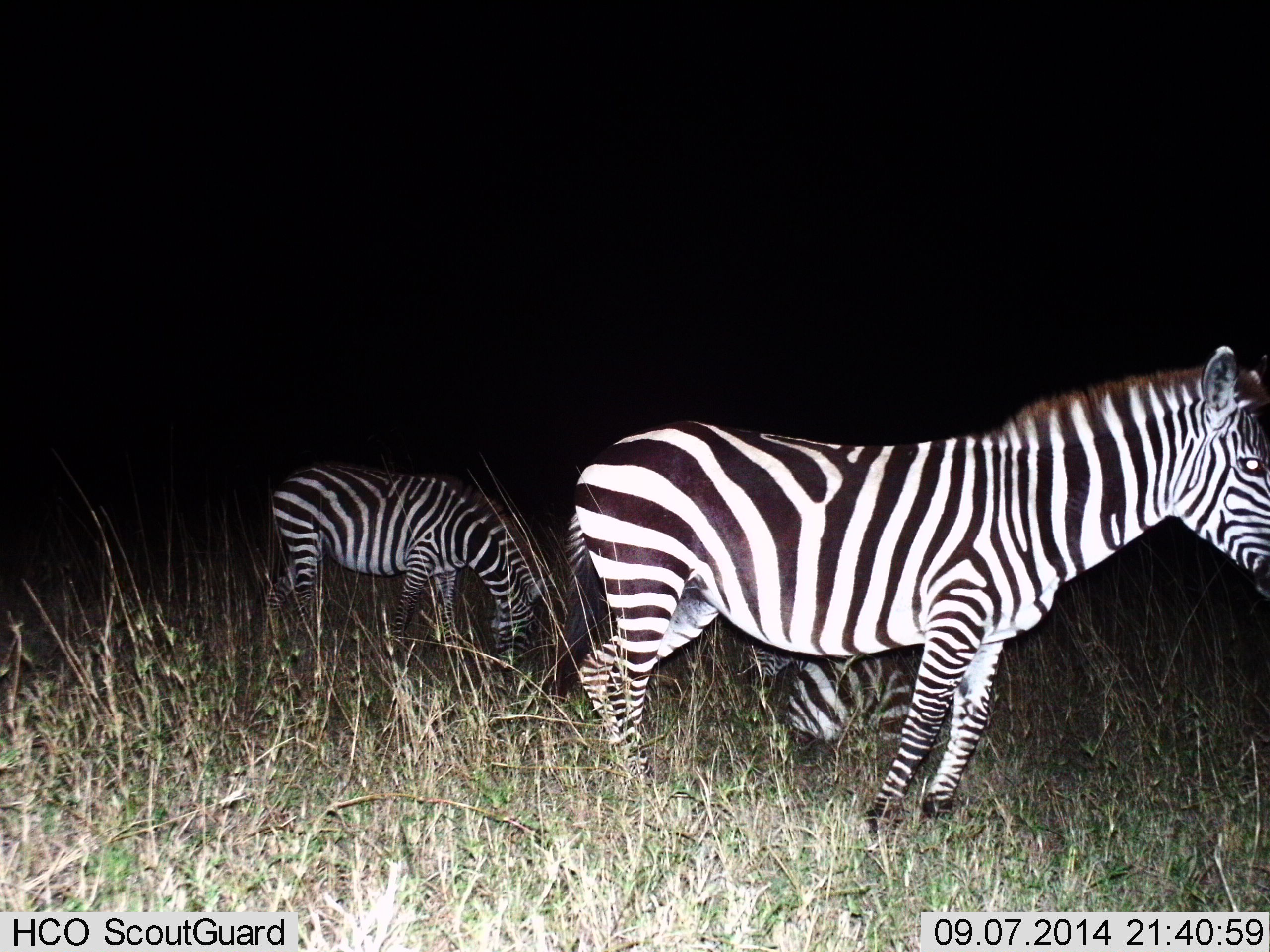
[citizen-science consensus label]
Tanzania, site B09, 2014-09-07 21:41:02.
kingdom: Animalia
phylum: Chordata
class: Mammalia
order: Perissodactyla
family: Equidae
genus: Equus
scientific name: Equus quagga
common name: plains zebra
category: zebra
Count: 3.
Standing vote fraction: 90%.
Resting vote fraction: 60%.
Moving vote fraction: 10%.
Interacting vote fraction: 0%.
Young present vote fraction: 10%.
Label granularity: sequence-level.